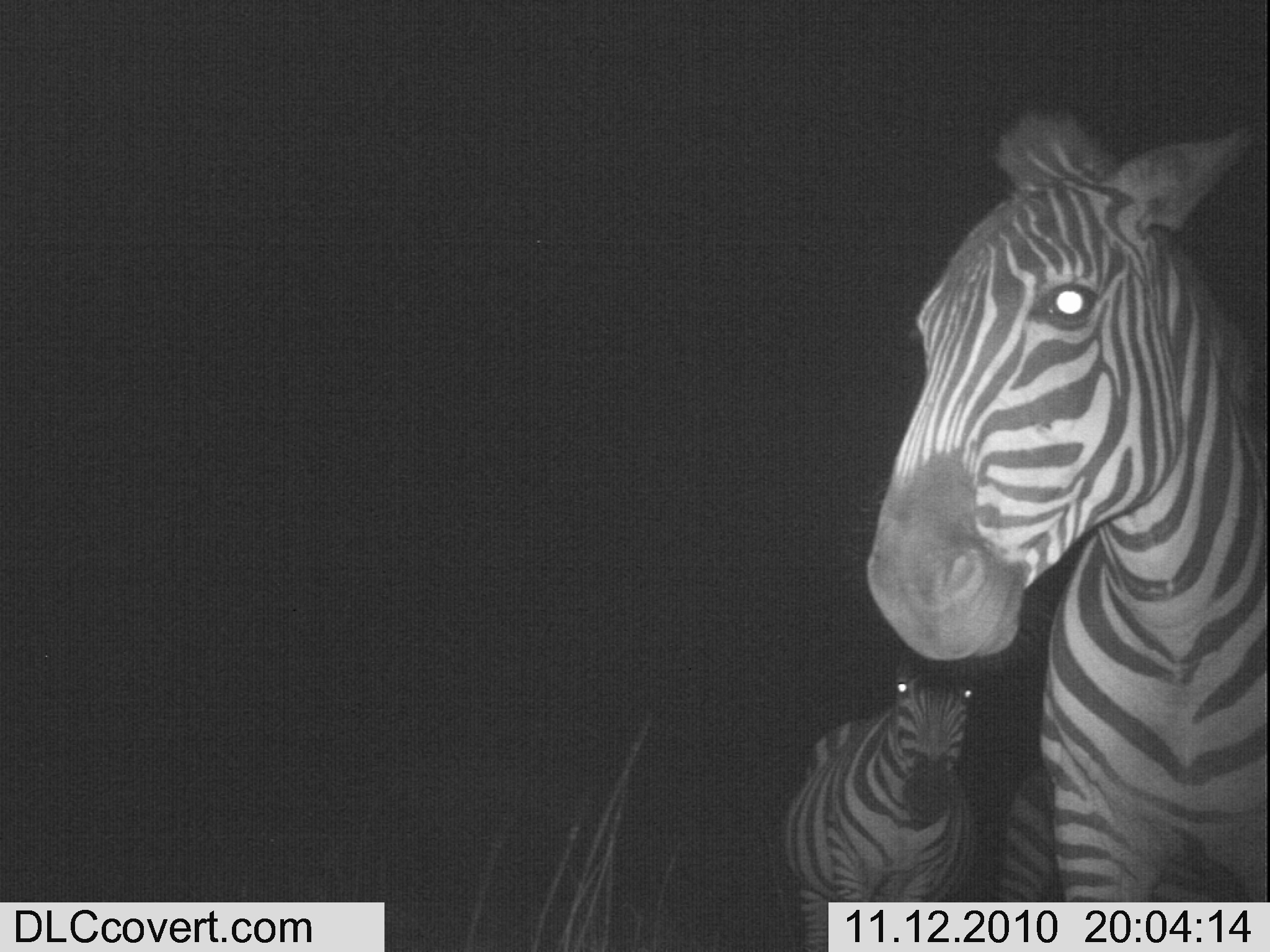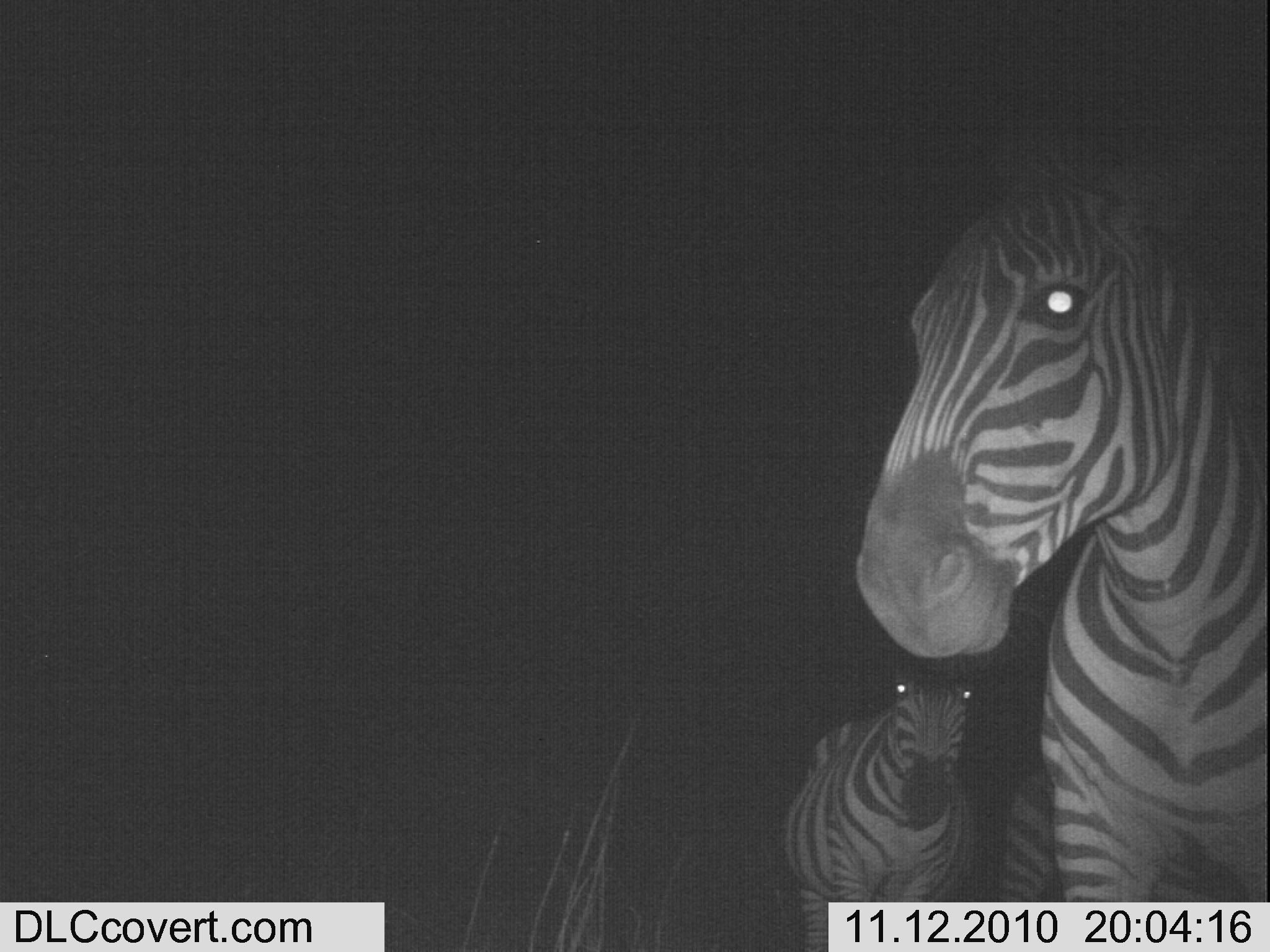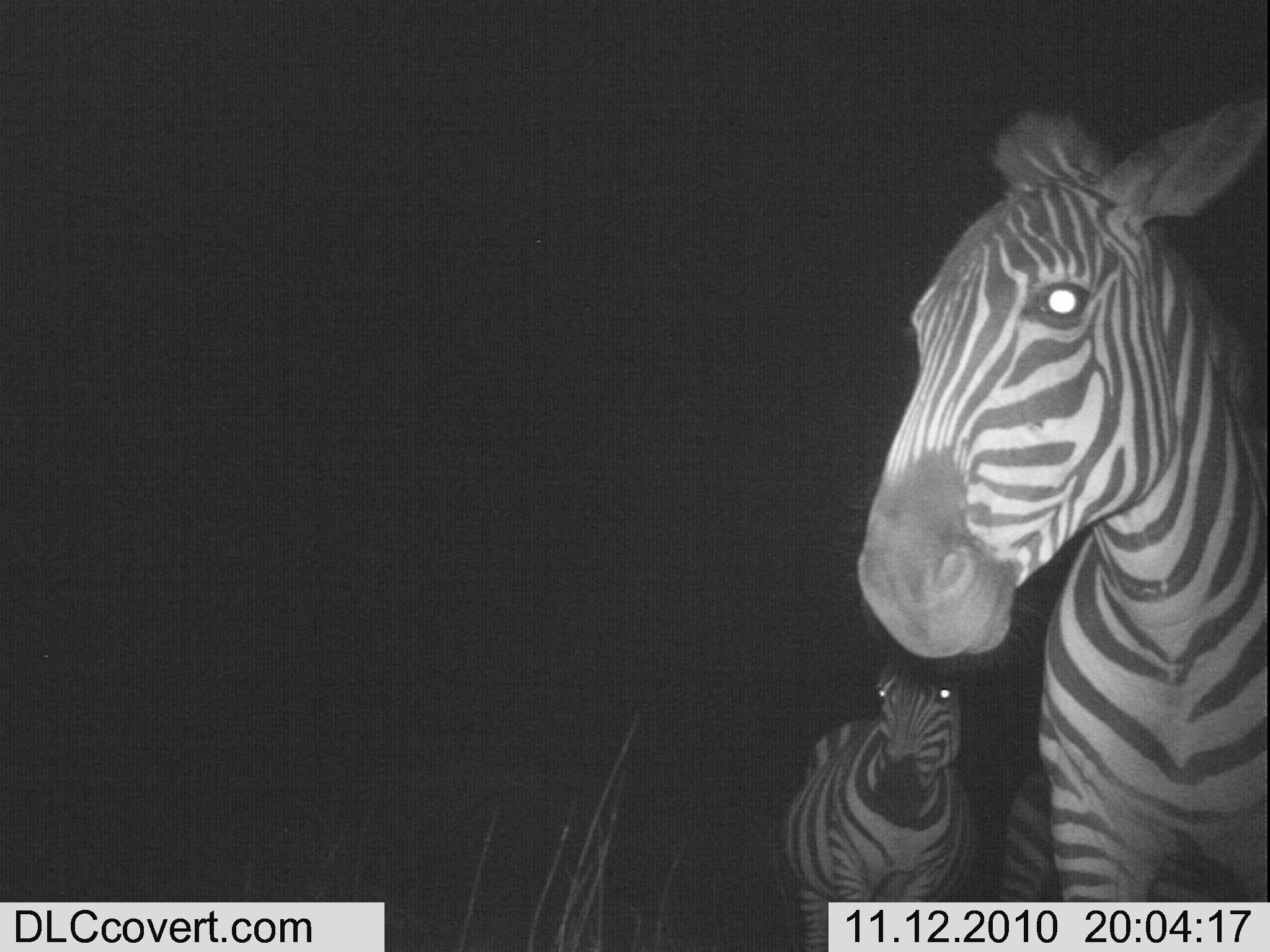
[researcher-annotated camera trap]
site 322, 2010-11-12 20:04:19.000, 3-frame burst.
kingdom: Animalia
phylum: Chordata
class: Mammalia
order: Perissodactyla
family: Equidae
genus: Equus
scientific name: Equus quagga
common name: plains zebra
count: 3